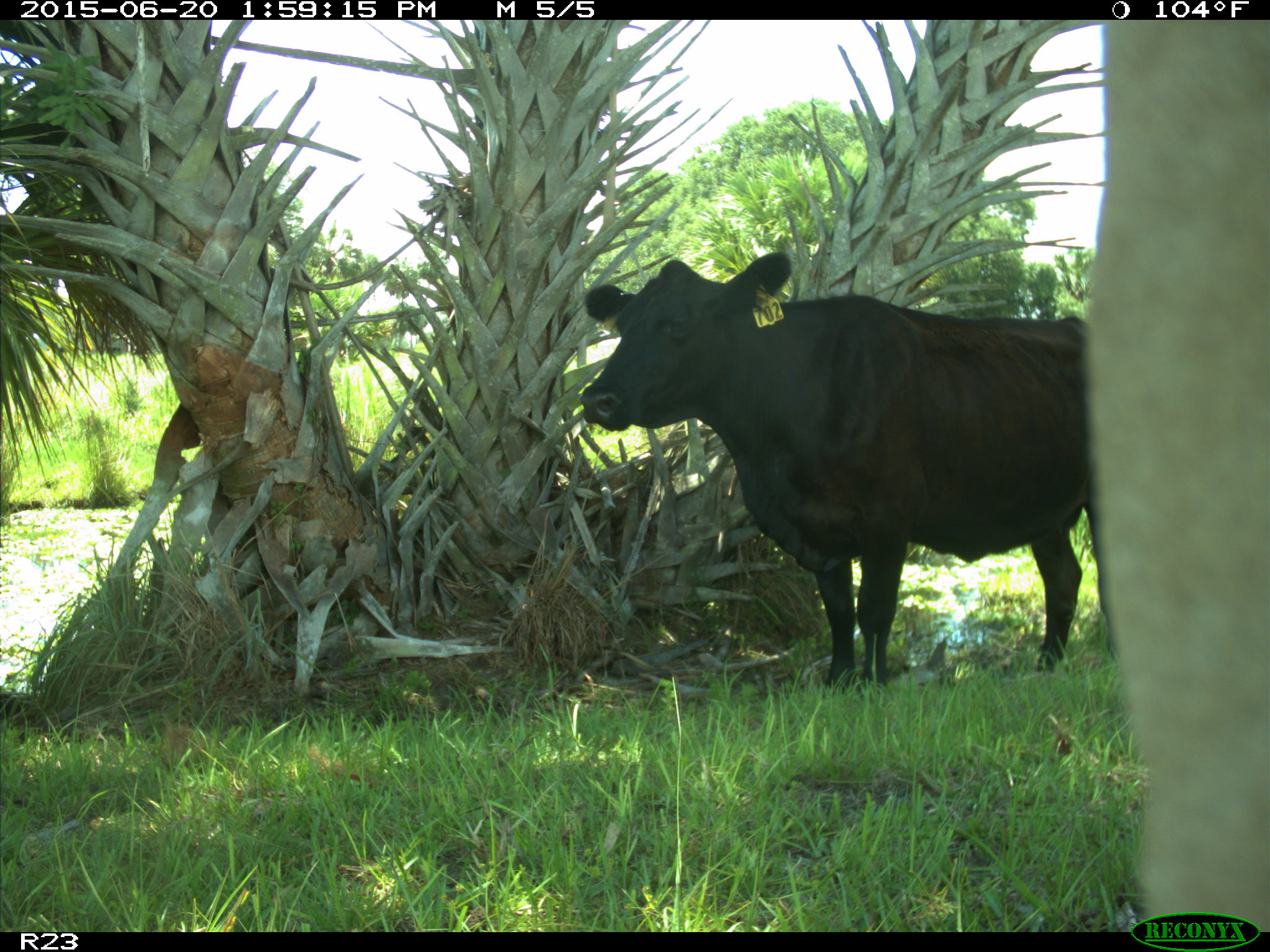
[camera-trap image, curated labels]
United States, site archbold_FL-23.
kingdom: Animalia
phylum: Chordata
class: Mammalia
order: Artiodactyla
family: Bovidae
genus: Bos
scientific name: Bos taurus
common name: domestic cow